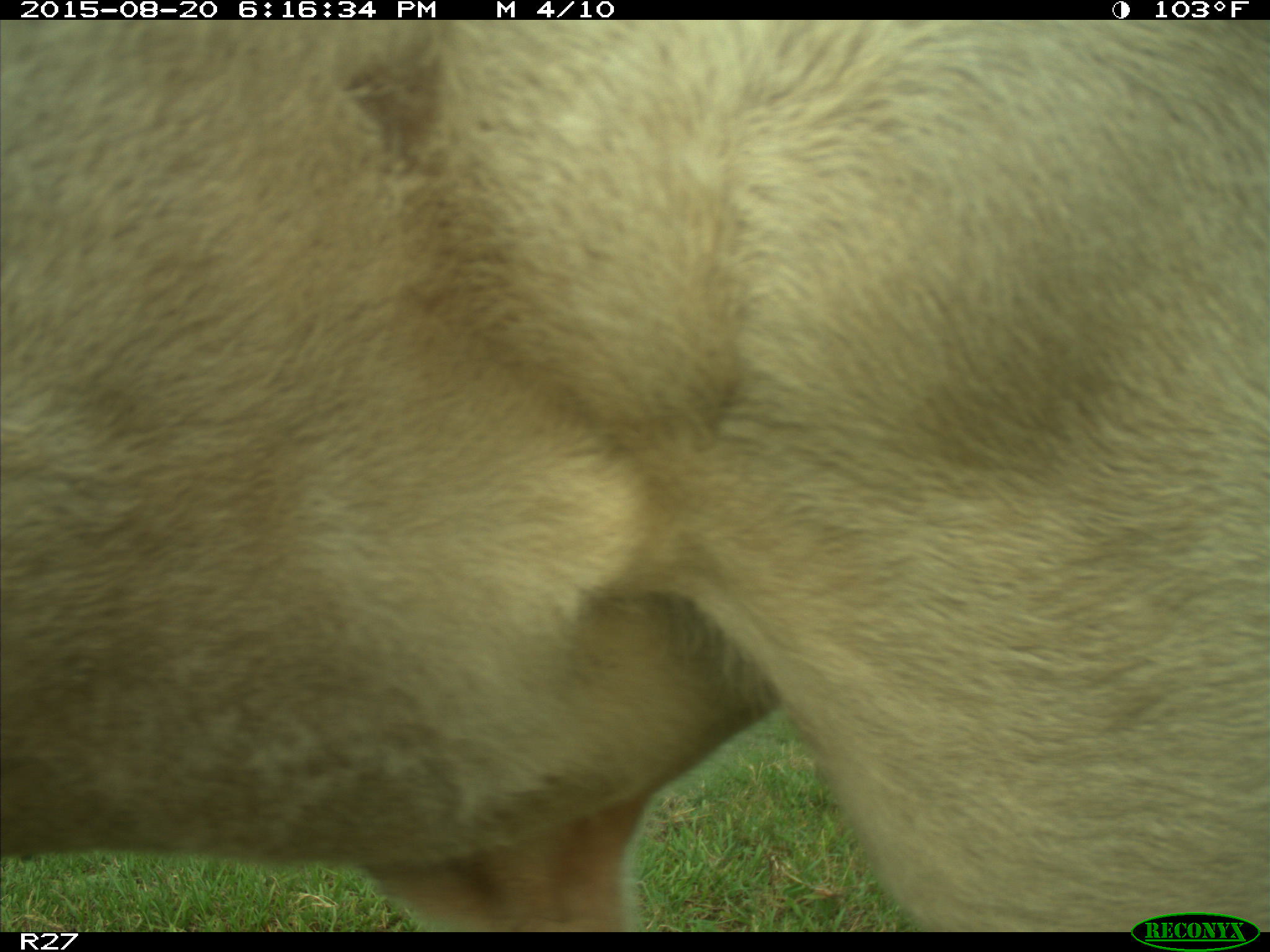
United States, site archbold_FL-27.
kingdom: Animalia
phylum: Chordata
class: Mammalia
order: Artiodactyla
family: Bovidae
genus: Bos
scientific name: Bos taurus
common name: domestic cow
Bos taurus (domestic cow).